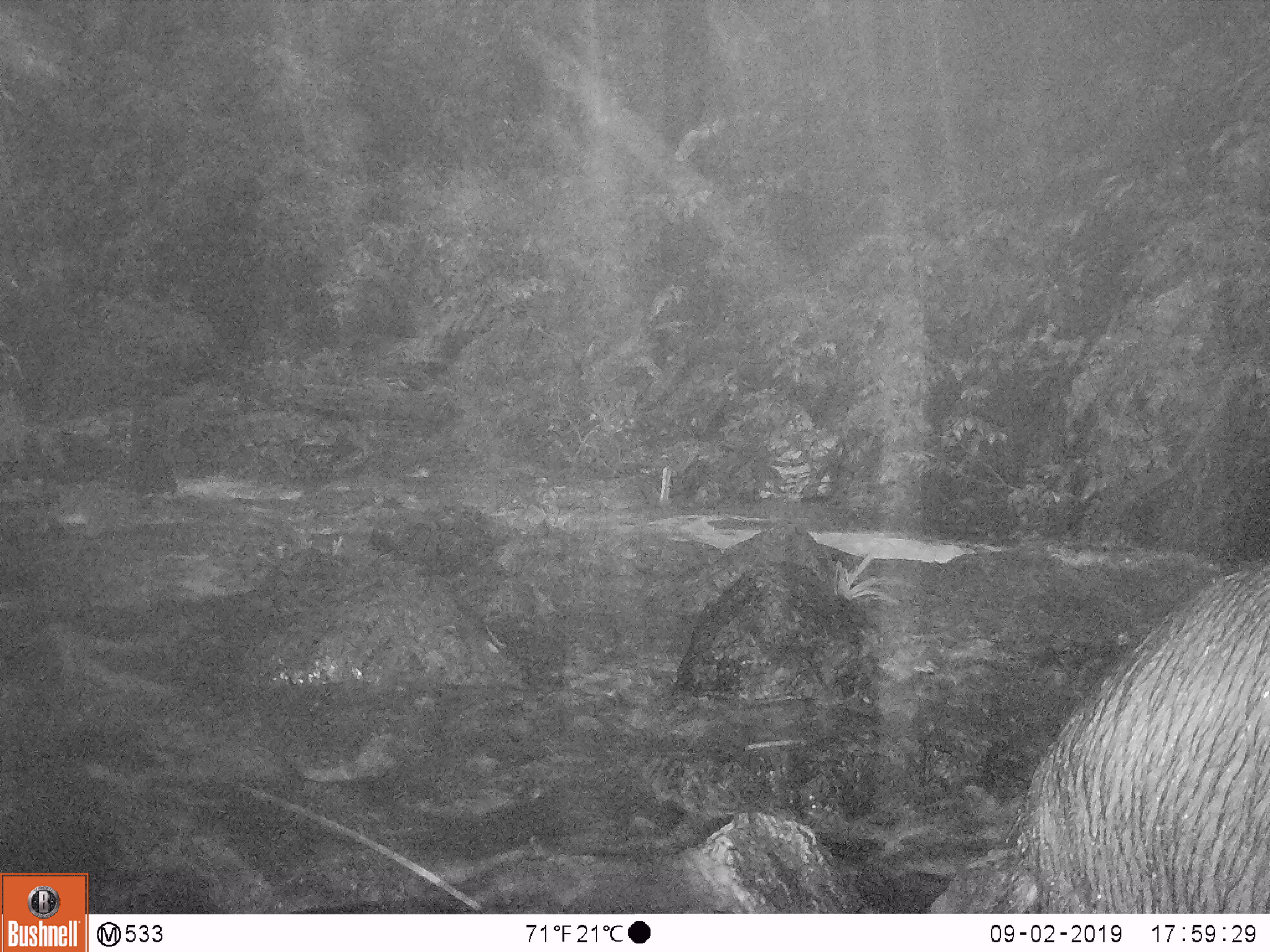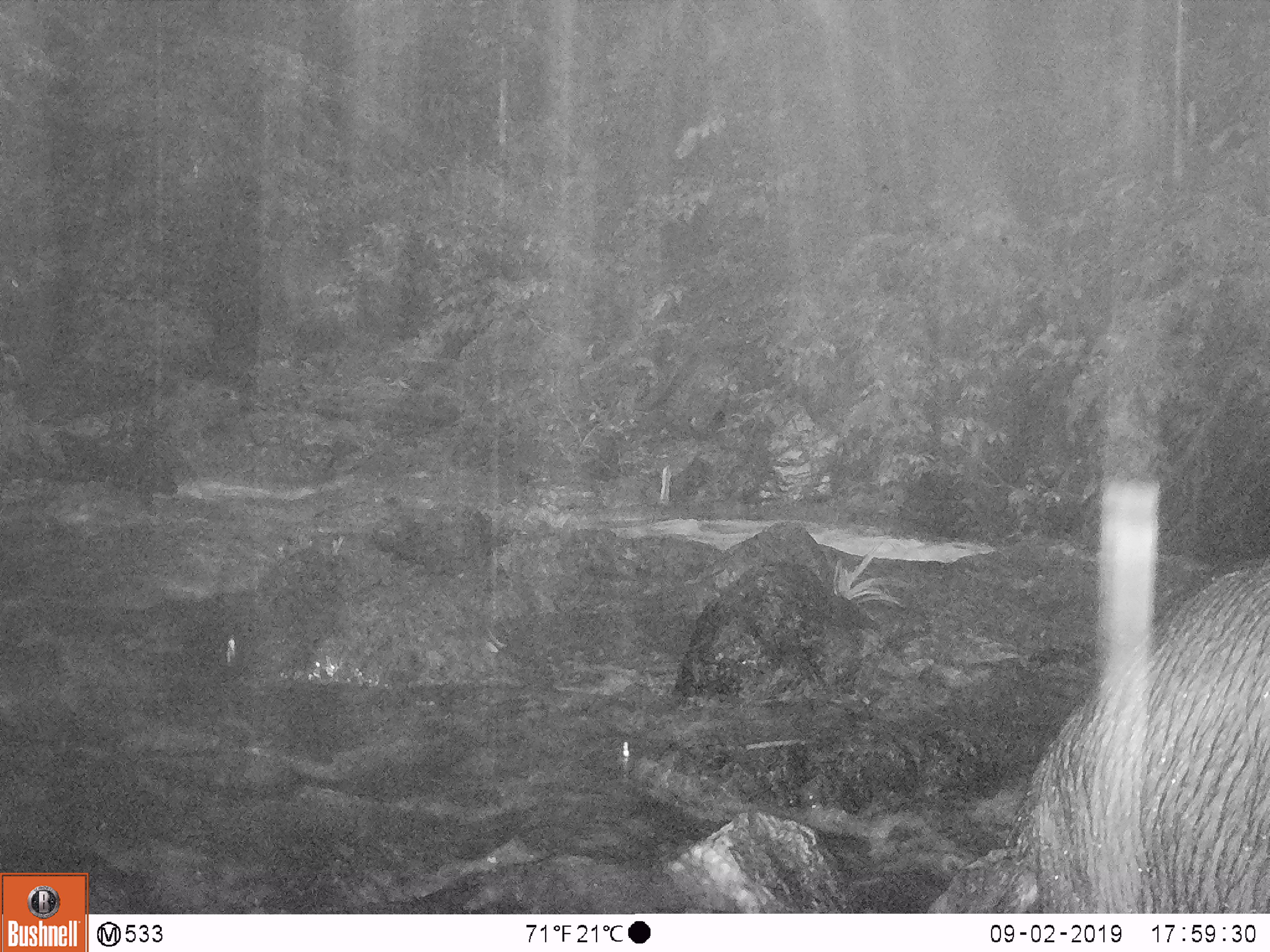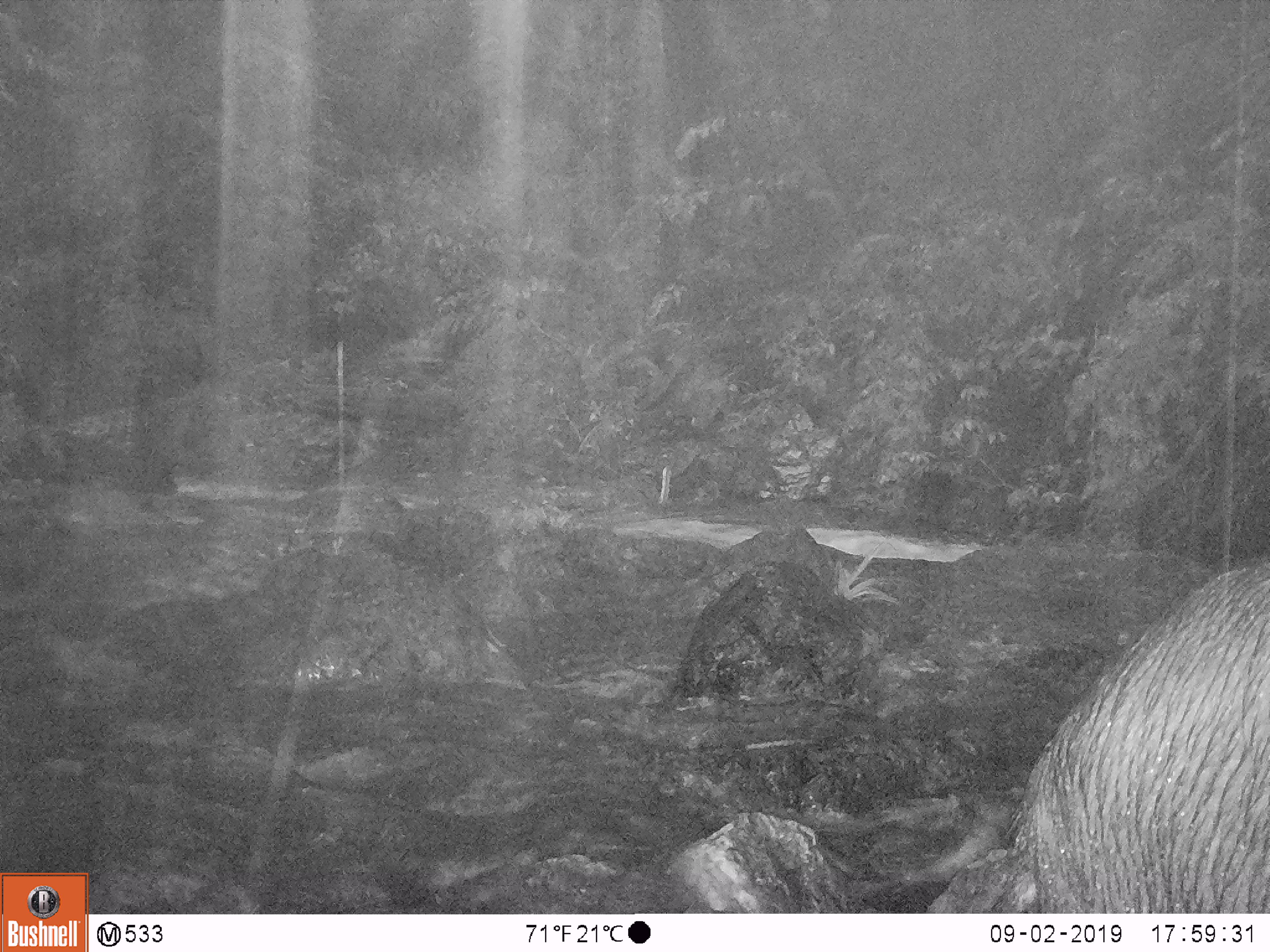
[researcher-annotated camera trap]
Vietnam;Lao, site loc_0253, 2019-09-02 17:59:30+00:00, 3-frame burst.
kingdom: Animalia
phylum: Chordata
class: Mammalia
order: Artiodactyla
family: Bovidae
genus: Capricornis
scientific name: Capricornis sumatraensis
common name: chinese serow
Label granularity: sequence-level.